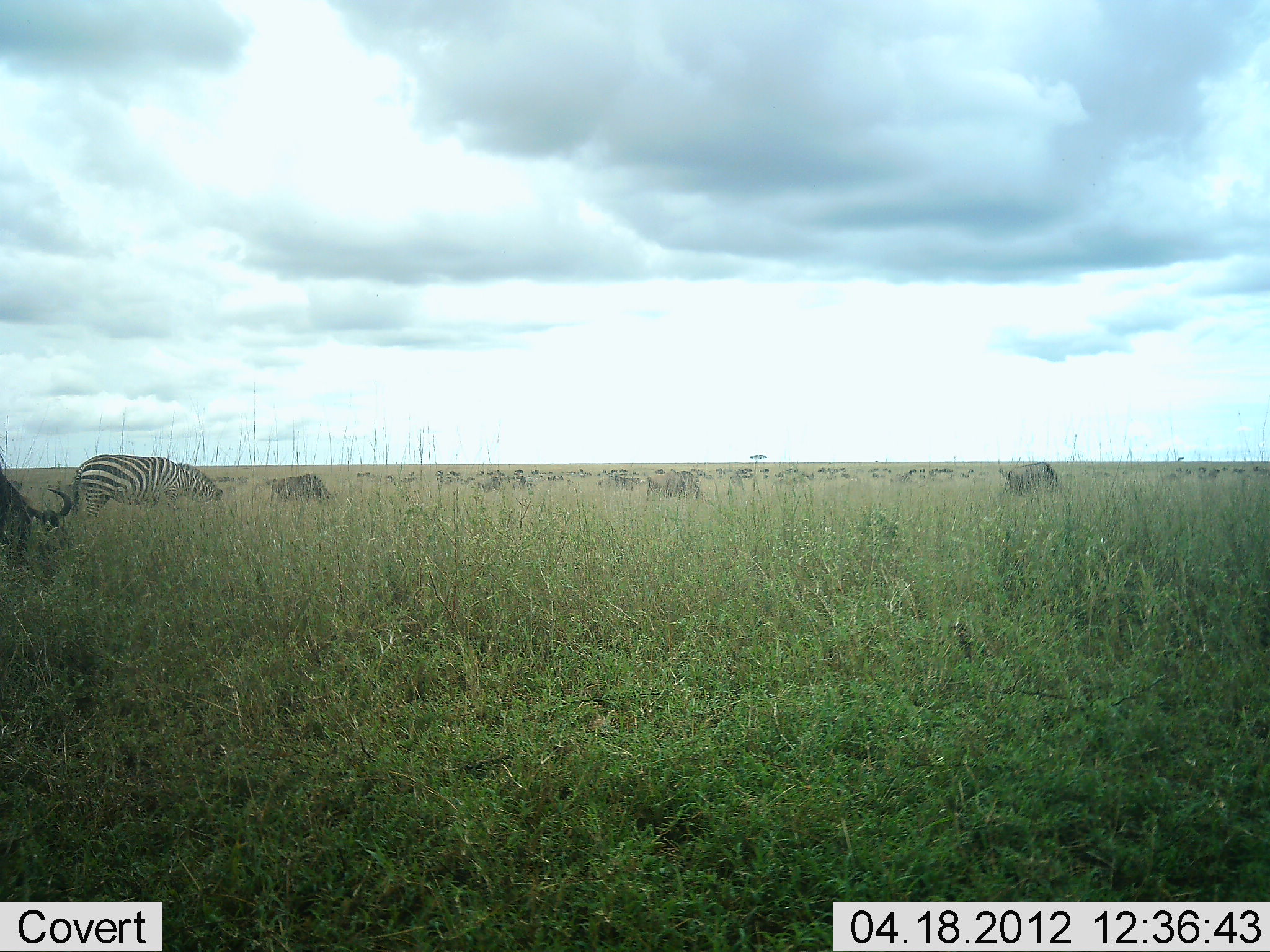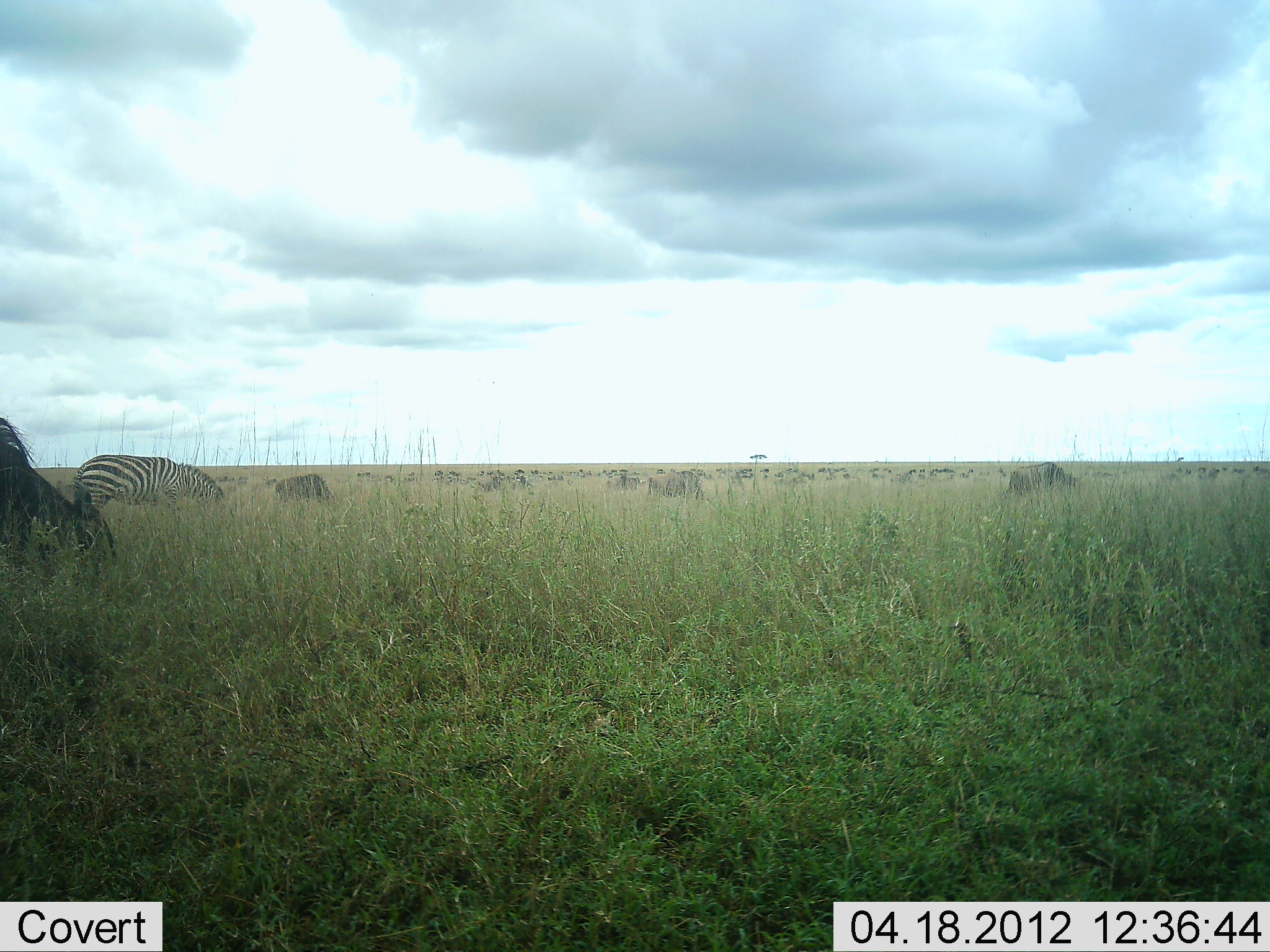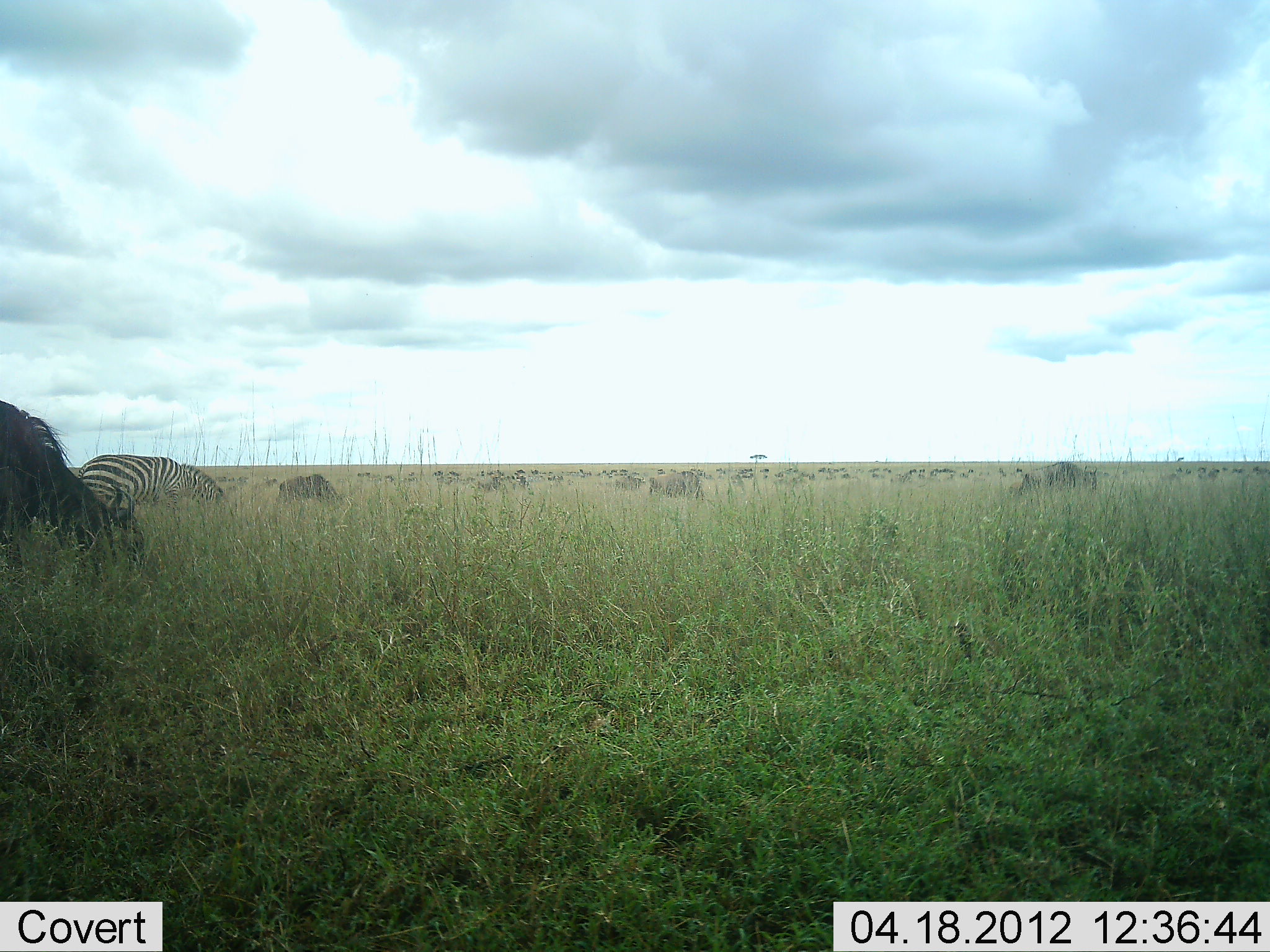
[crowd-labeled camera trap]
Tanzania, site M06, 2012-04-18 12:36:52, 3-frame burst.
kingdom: Animalia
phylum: Chordata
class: Mammalia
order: Artiodactyla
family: Bovidae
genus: Connochaetes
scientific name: Connochaetes taurinus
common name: blue wildebeest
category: wildebeest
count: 11-50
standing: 38%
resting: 0%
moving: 48%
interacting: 0%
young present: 0%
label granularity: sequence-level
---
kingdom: Animalia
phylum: Chordata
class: Mammalia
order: Perissodactyla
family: Equidae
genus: Equus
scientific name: Equus quagga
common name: plains zebra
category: zebra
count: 1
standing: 18%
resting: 0%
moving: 9%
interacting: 0%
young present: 0%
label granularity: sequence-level